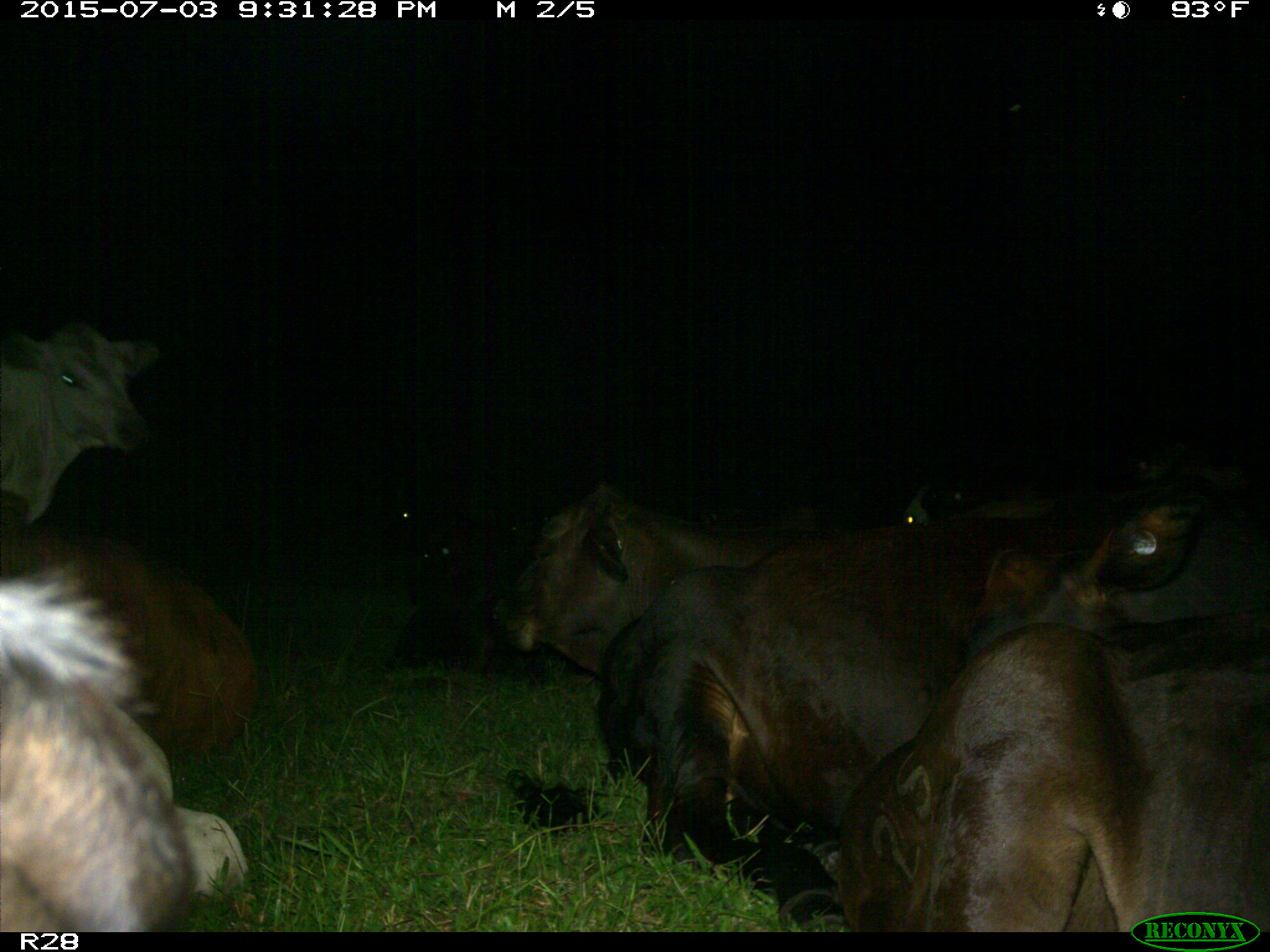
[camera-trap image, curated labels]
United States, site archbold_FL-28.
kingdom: Animalia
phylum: Chordata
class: Mammalia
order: Artiodactyla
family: Bovidae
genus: Bos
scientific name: Bos taurus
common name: domestic cow